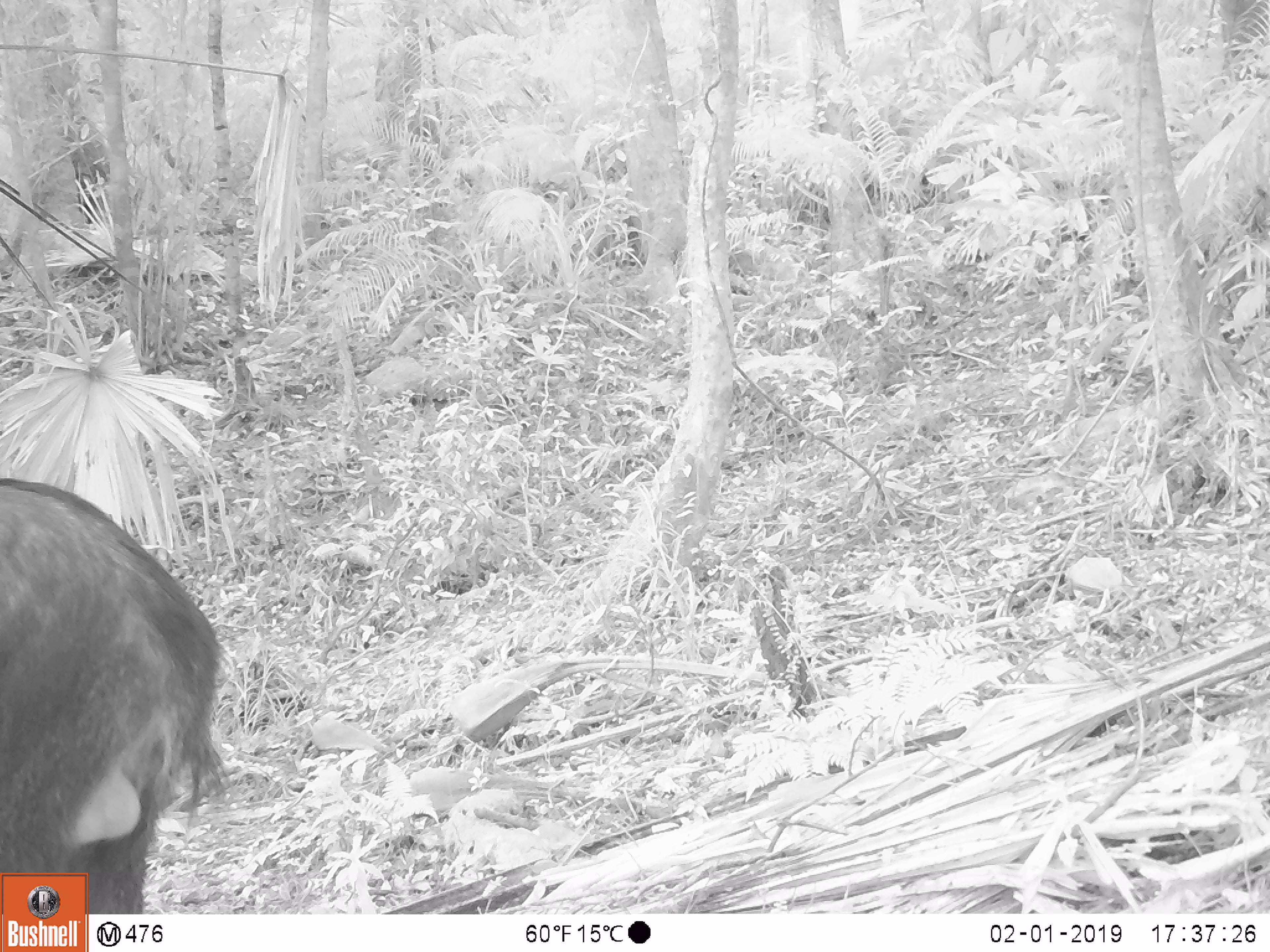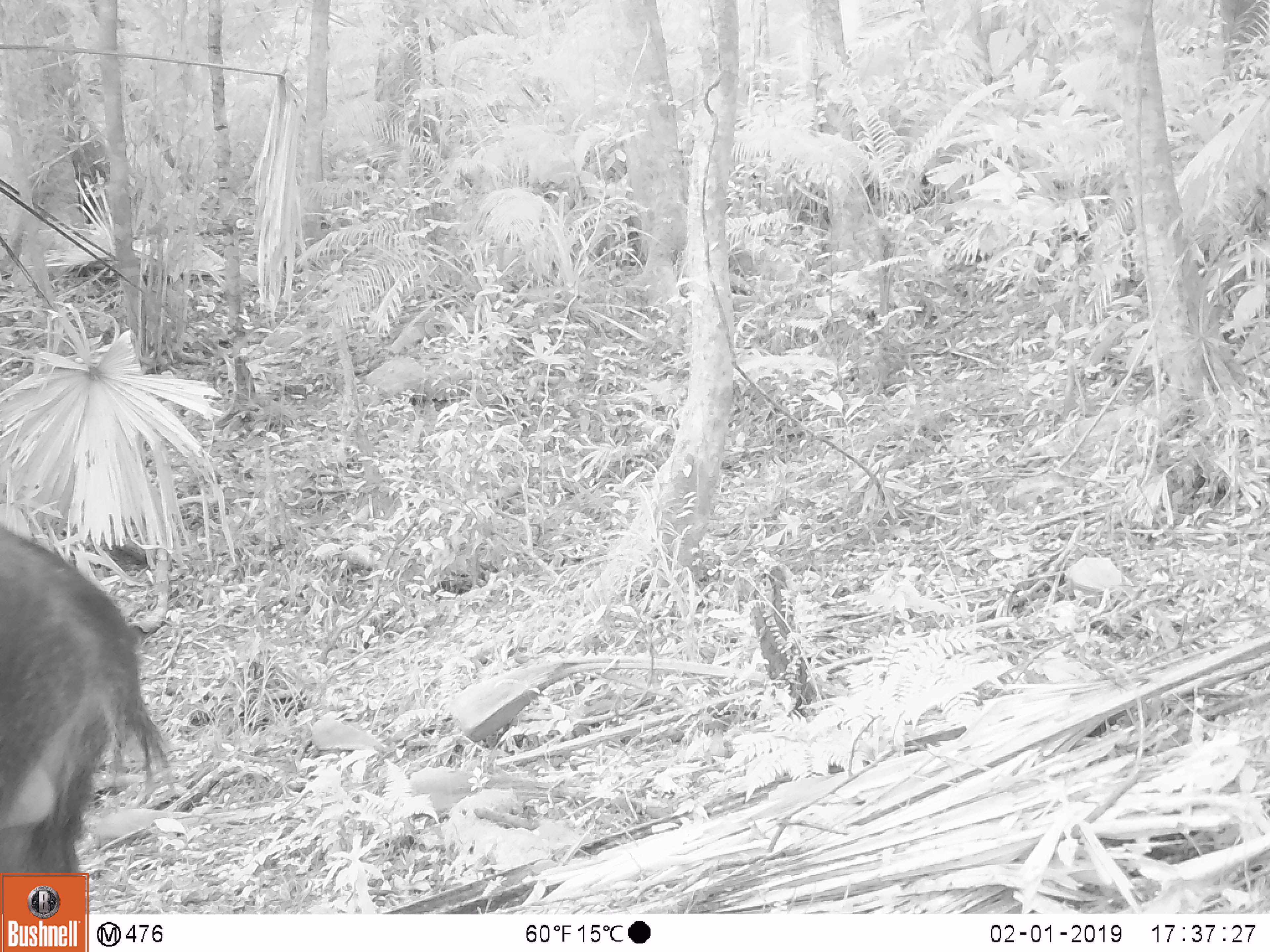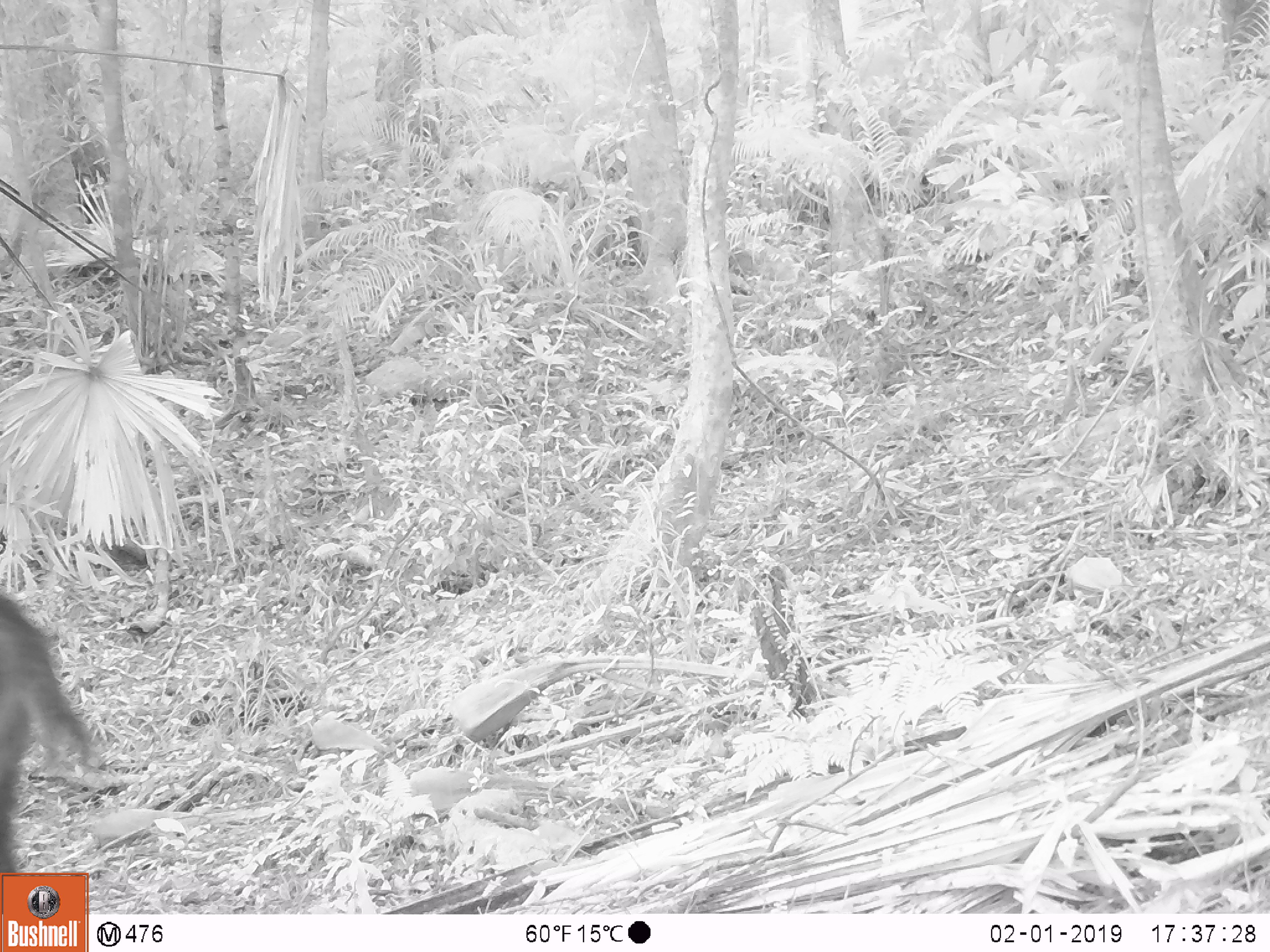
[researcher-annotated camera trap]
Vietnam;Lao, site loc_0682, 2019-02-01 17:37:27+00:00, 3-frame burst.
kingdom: Animalia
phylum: Chordata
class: Mammalia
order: Artiodactyla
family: Bovidae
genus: Capricornis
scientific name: Capricornis sumatraensis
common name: chinese serow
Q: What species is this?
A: Chinese serow (Capricornis sumatraensis).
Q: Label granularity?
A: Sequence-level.